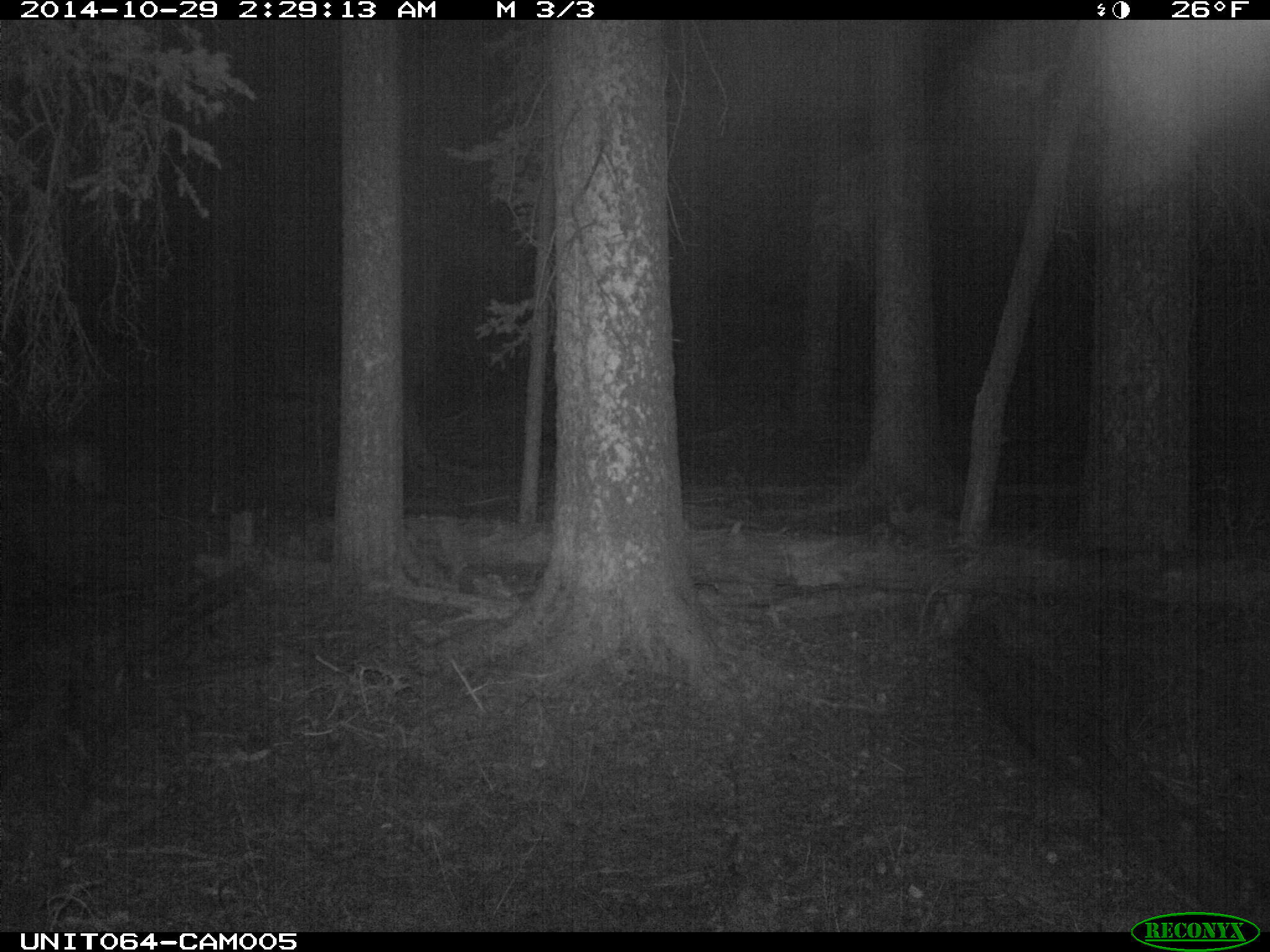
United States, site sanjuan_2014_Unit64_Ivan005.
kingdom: Animalia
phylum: Chordata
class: Mammalia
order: Carnivora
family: Canidae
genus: Canis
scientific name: Canis latrans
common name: coyote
Canis latrans (coyote).